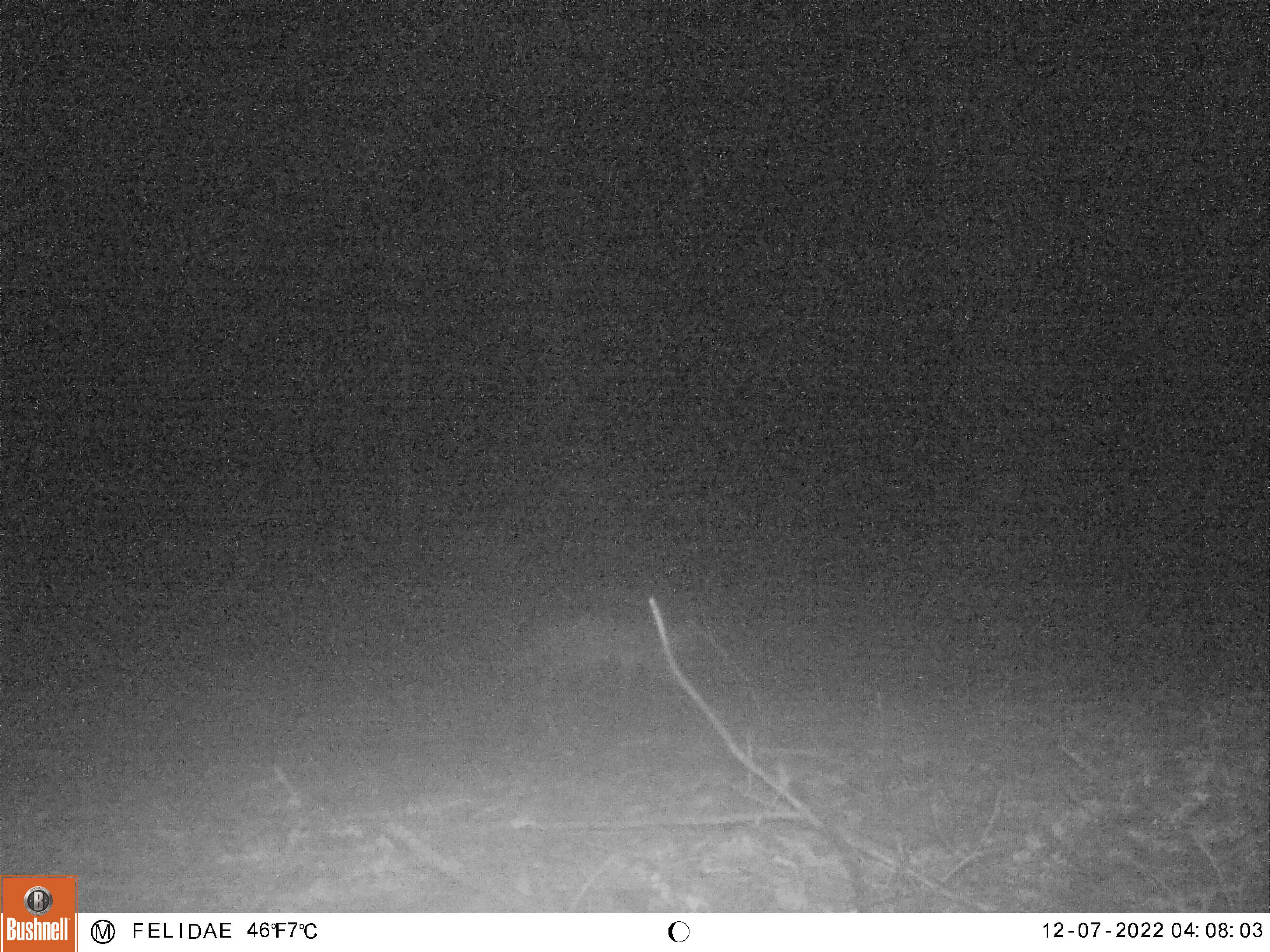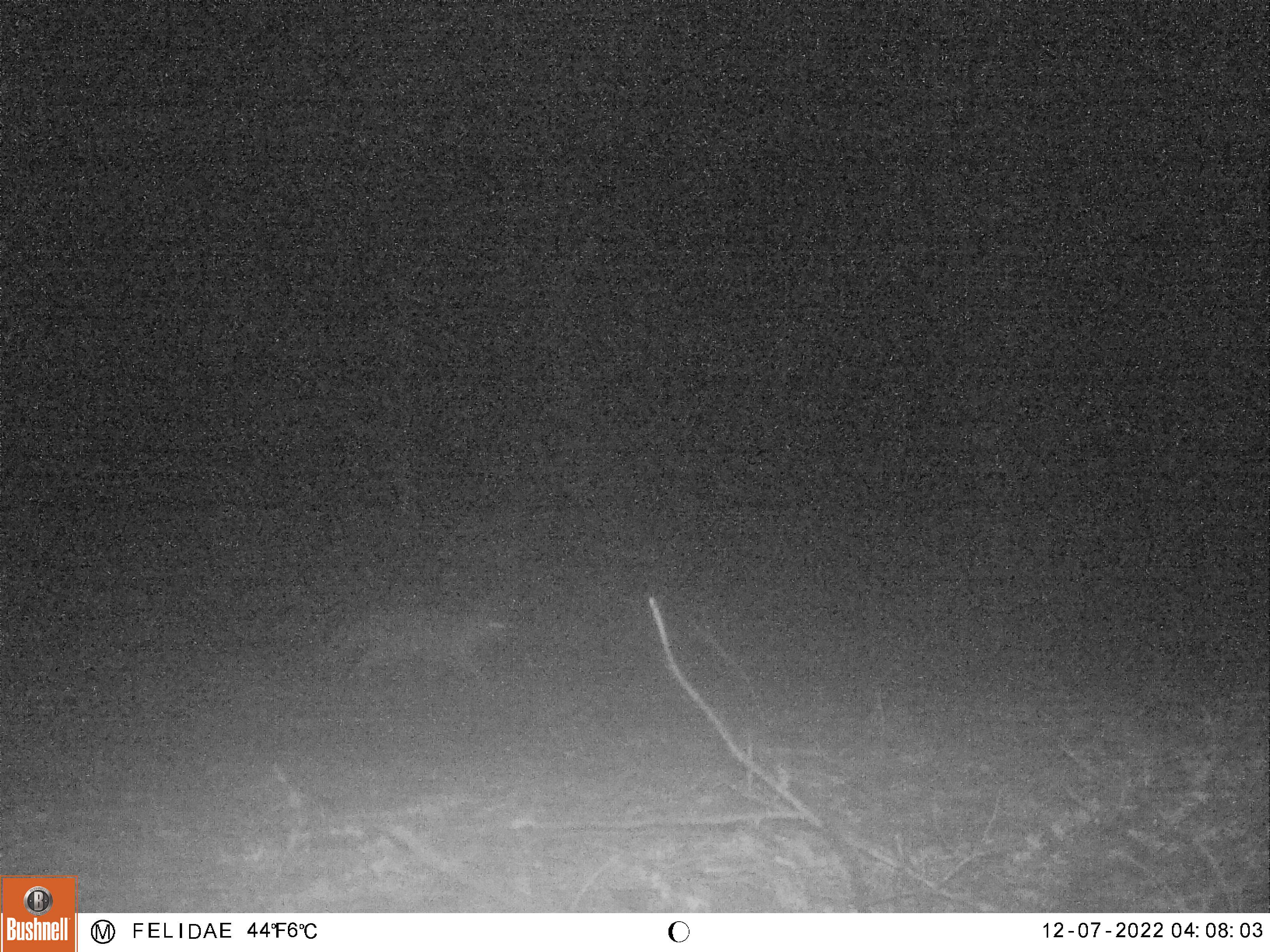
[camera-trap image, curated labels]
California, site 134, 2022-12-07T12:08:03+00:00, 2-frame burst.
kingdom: Animalia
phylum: Chordata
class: Mammalia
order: Carnivora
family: Canidae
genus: Urocyon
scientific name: Urocyon cinereoargenteus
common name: gray fox